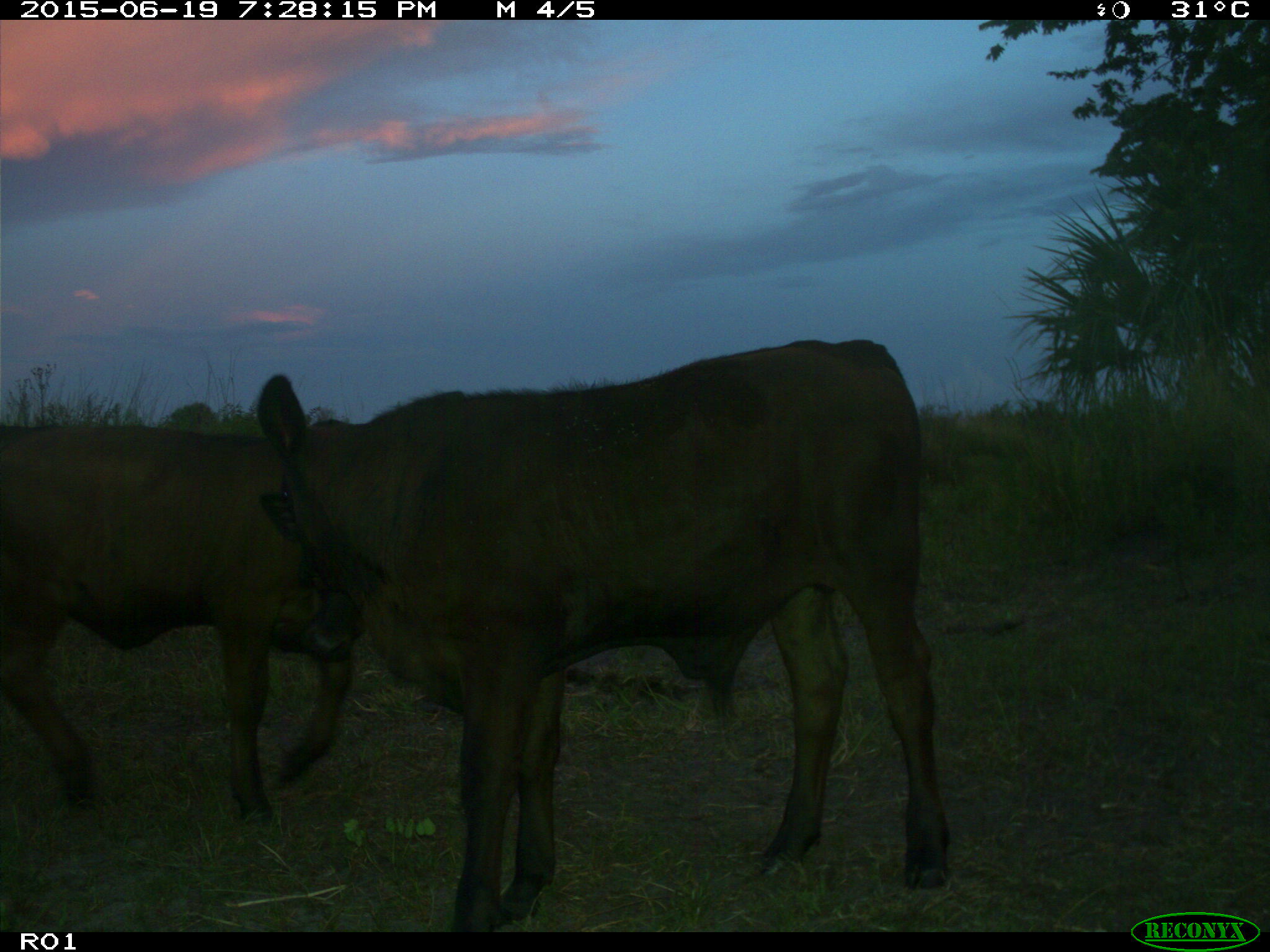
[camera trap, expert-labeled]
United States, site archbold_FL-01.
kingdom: Animalia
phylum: Chordata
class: Mammalia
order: Artiodactyla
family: Bovidae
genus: Bos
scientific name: Bos taurus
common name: domestic cow